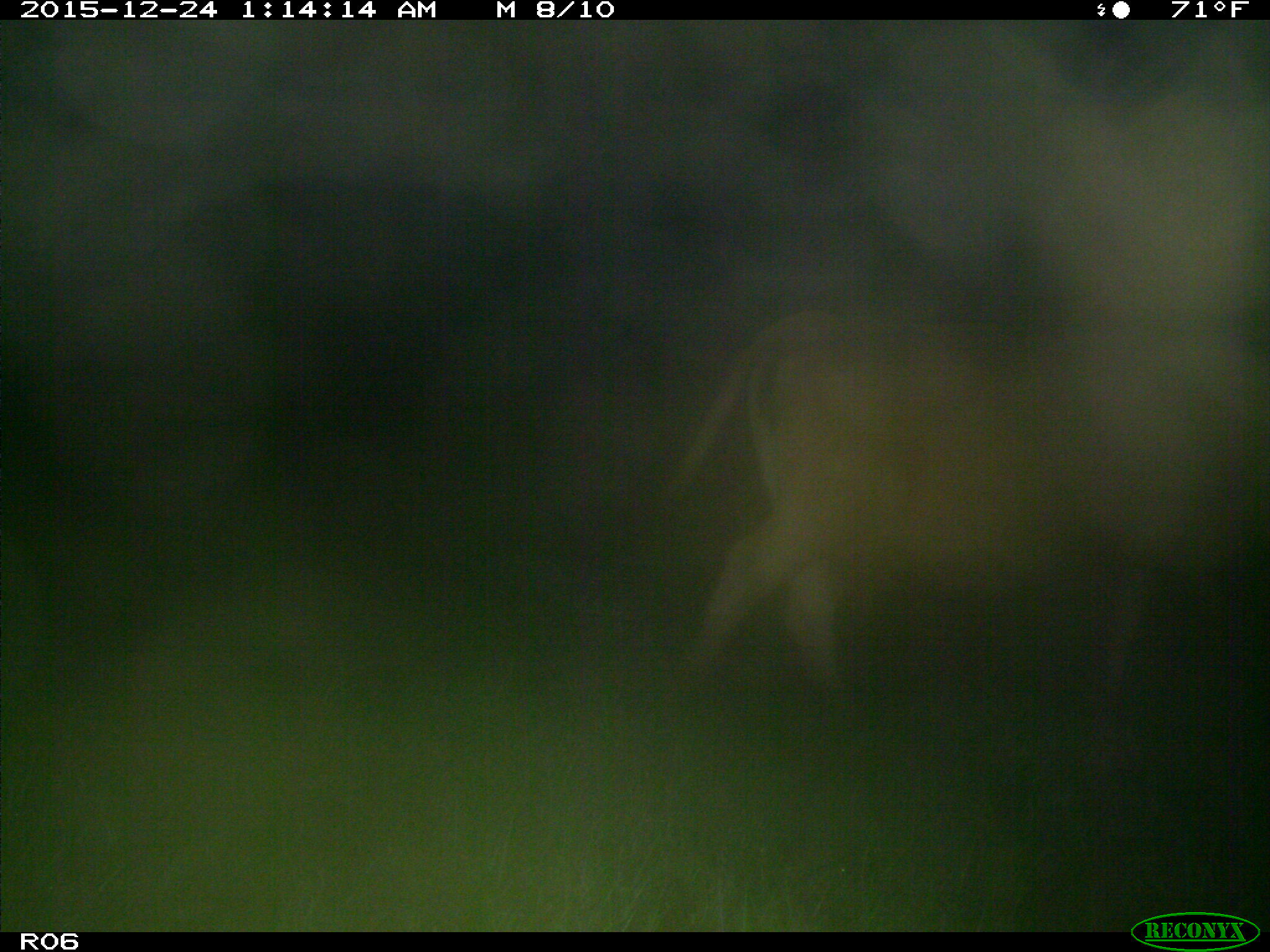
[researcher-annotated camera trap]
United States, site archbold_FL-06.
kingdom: Animalia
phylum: Chordata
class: Mammalia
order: Artiodactyla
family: Bovidae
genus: Bos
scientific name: Bos taurus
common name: domestic cow